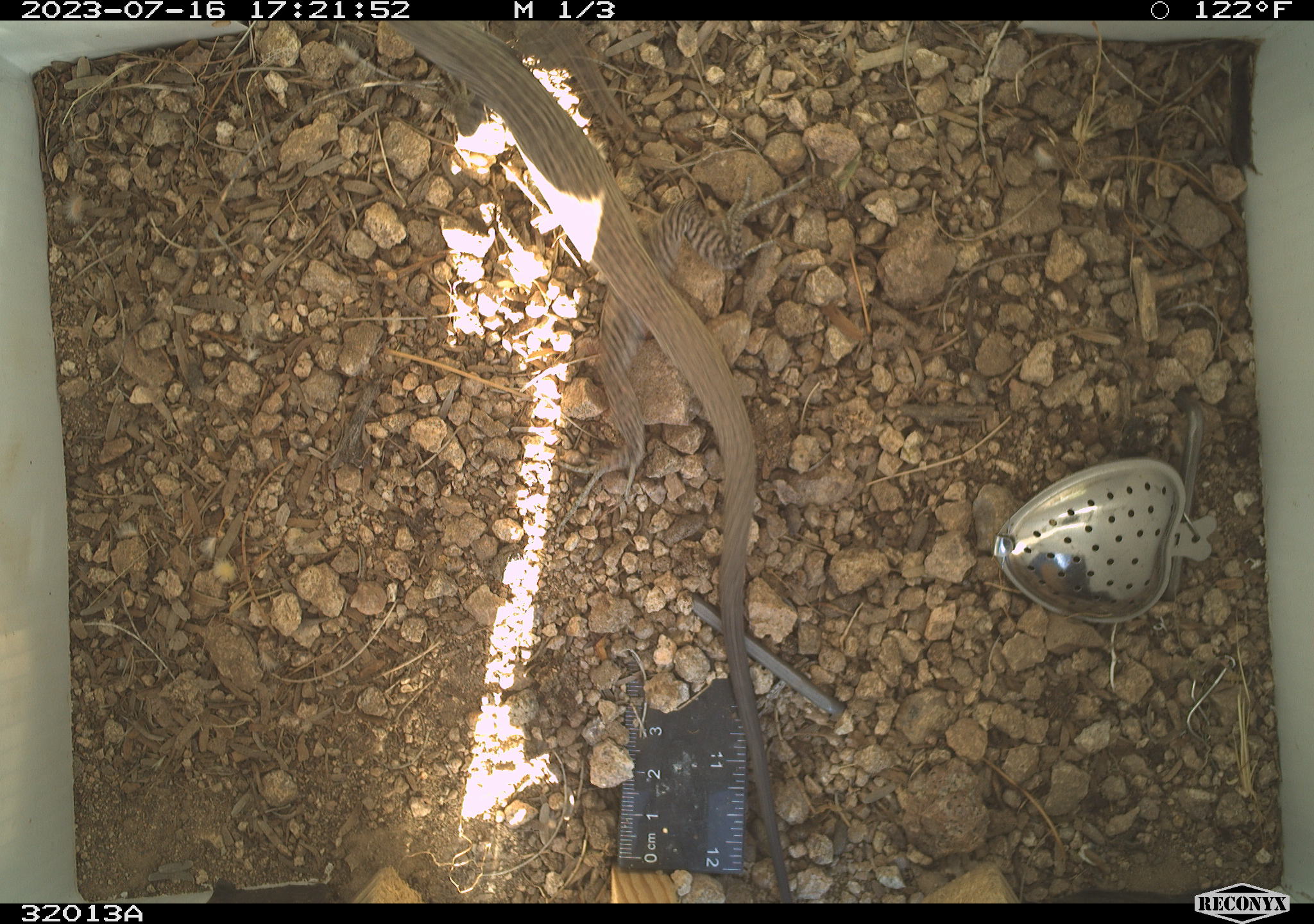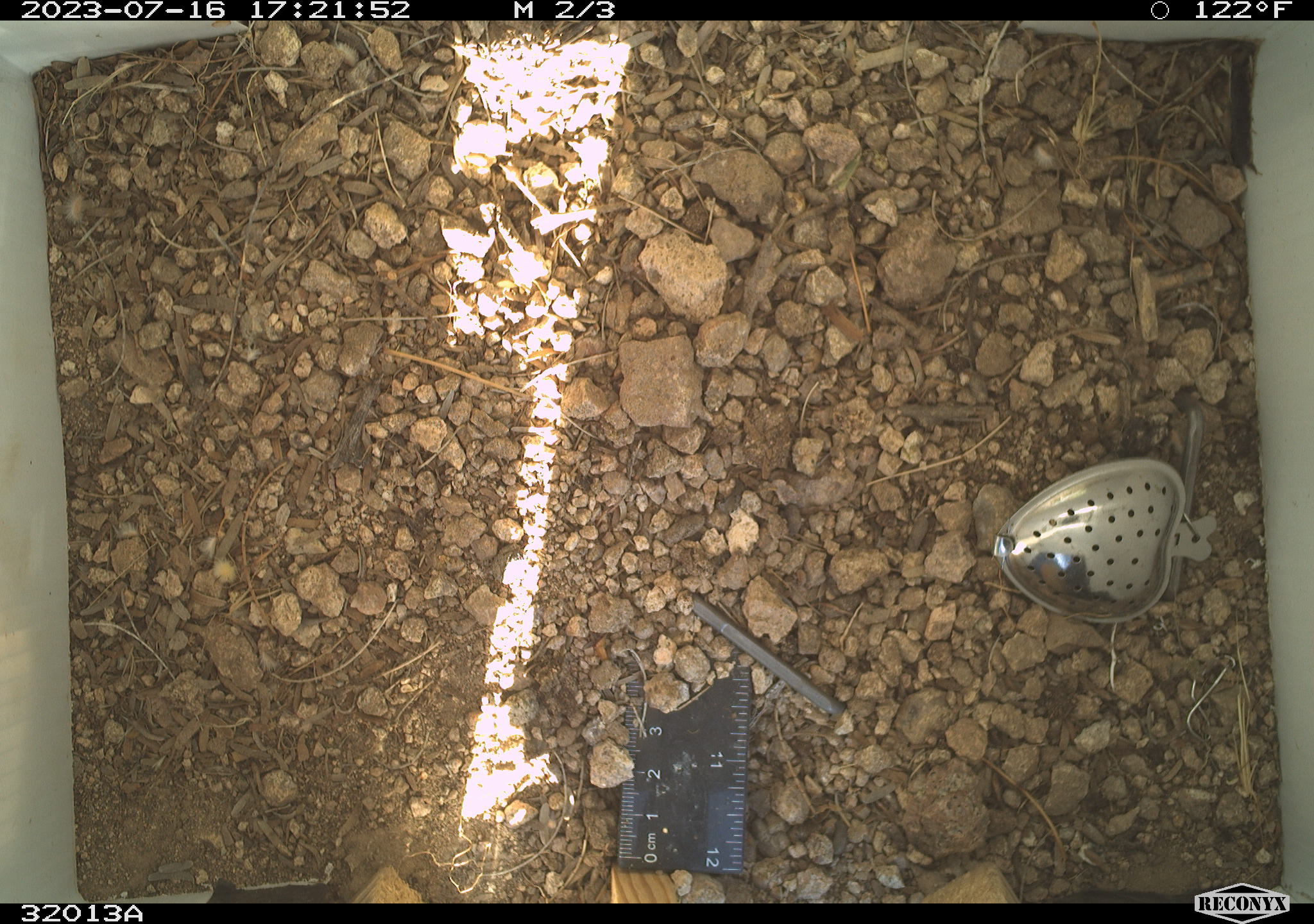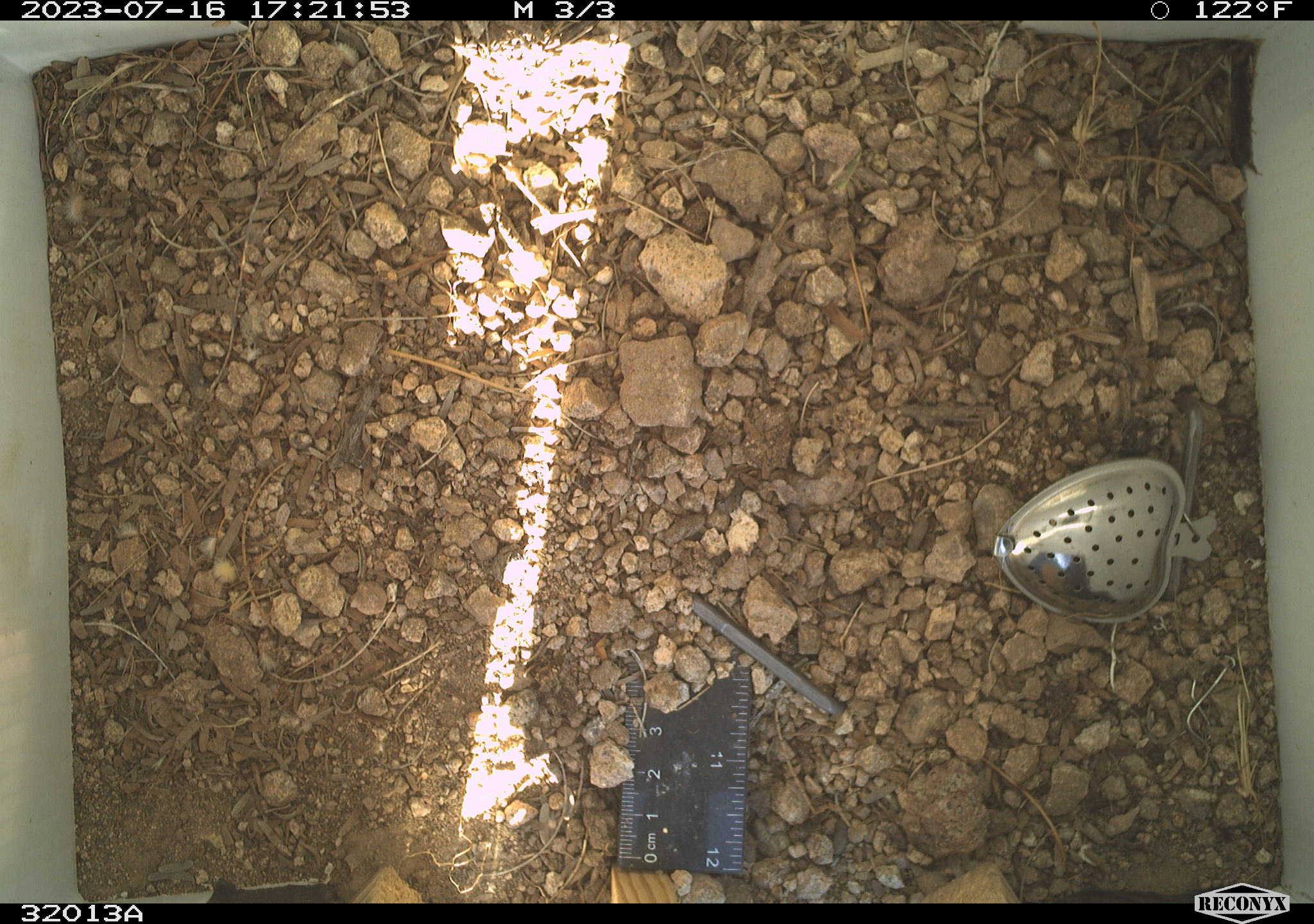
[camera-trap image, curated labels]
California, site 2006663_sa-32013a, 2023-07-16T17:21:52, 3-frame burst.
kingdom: Animalia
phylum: Chordata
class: Reptilia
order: Squamata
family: Teiidae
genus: Aspidoscelis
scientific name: Aspidoscelis tigris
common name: western whiptail